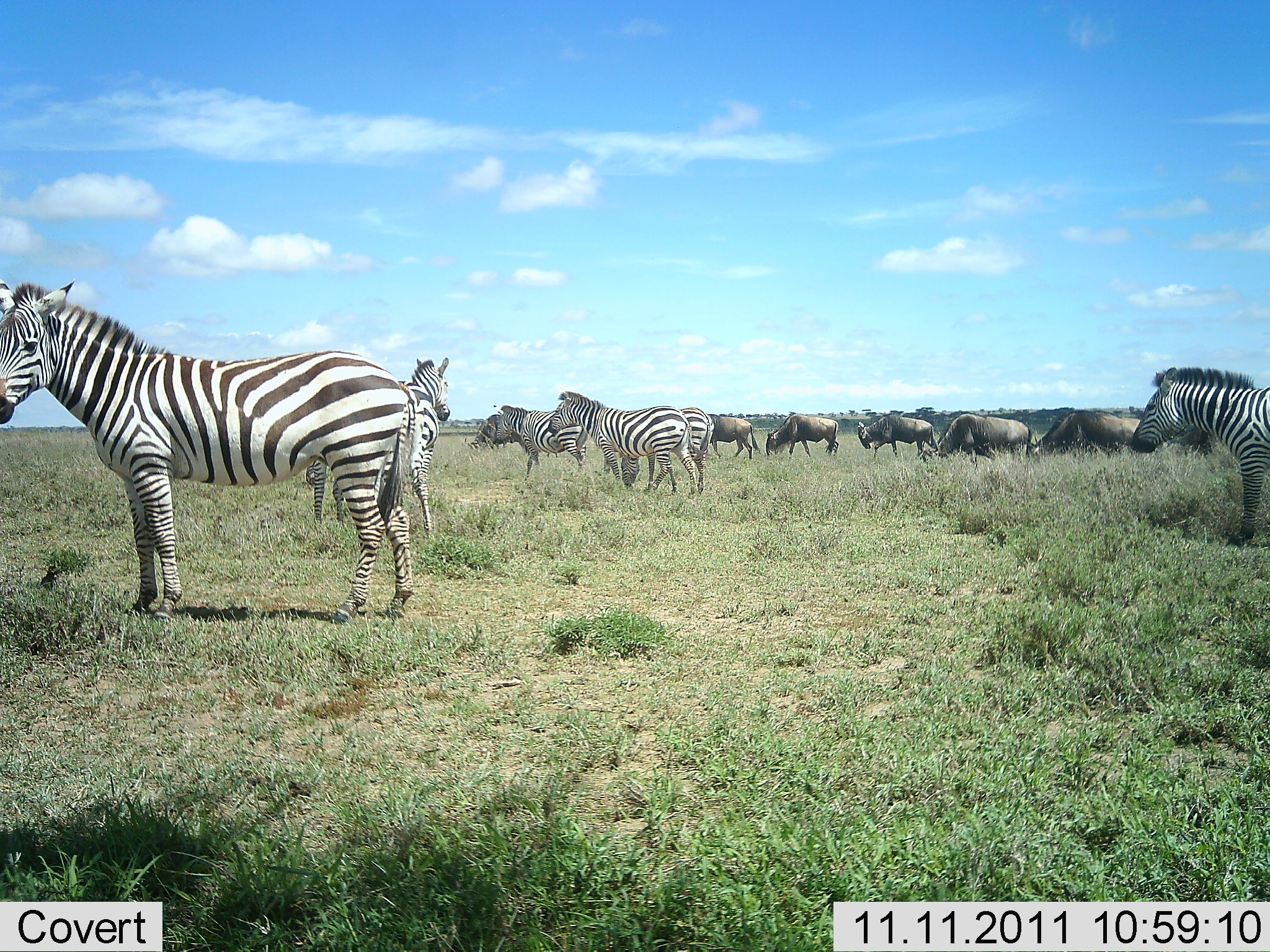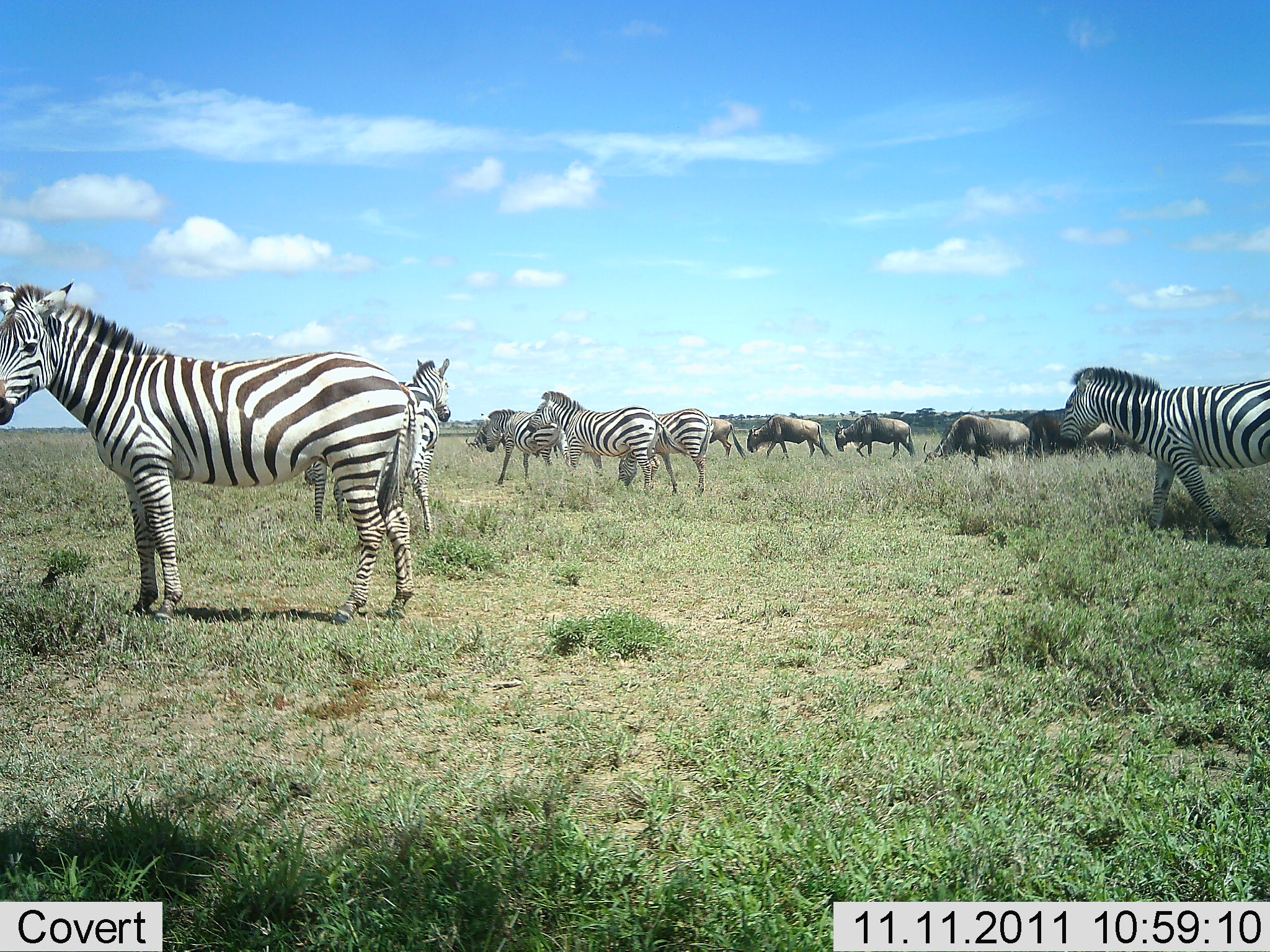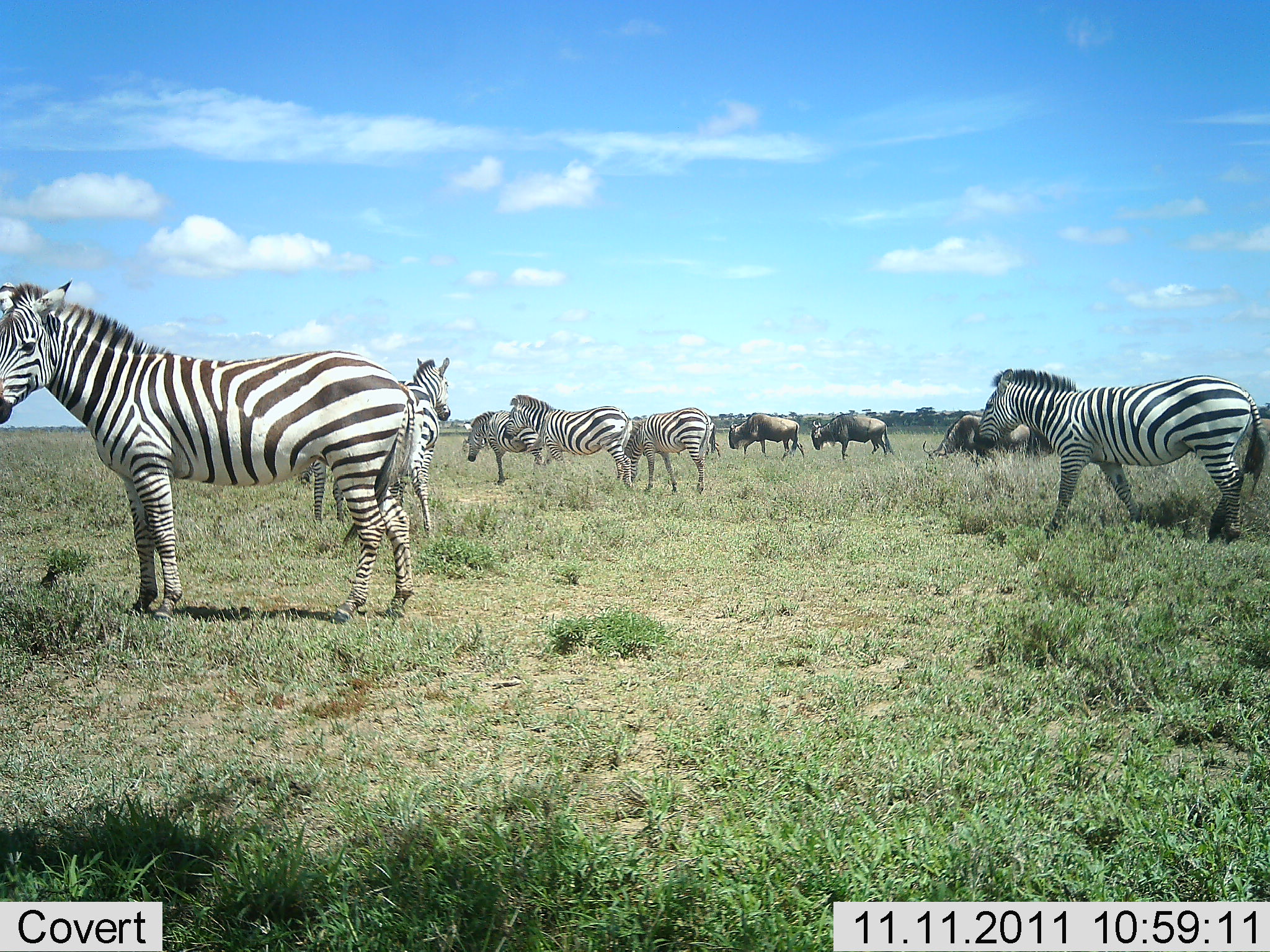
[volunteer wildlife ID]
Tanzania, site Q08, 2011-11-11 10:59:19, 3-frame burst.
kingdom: Animalia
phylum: Chordata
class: Mammalia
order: Artiodactyla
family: Bovidae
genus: Connochaetes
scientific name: Connochaetes taurinus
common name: blue wildebeest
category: wildebeest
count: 5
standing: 20%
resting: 0%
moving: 100%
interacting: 0%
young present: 0%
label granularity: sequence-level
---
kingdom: Animalia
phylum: Chordata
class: Mammalia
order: Perissodactyla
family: Equidae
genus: Equus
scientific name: Equus quagga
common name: plains zebra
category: zebra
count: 6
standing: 55%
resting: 0%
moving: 91%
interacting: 9%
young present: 0%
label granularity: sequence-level